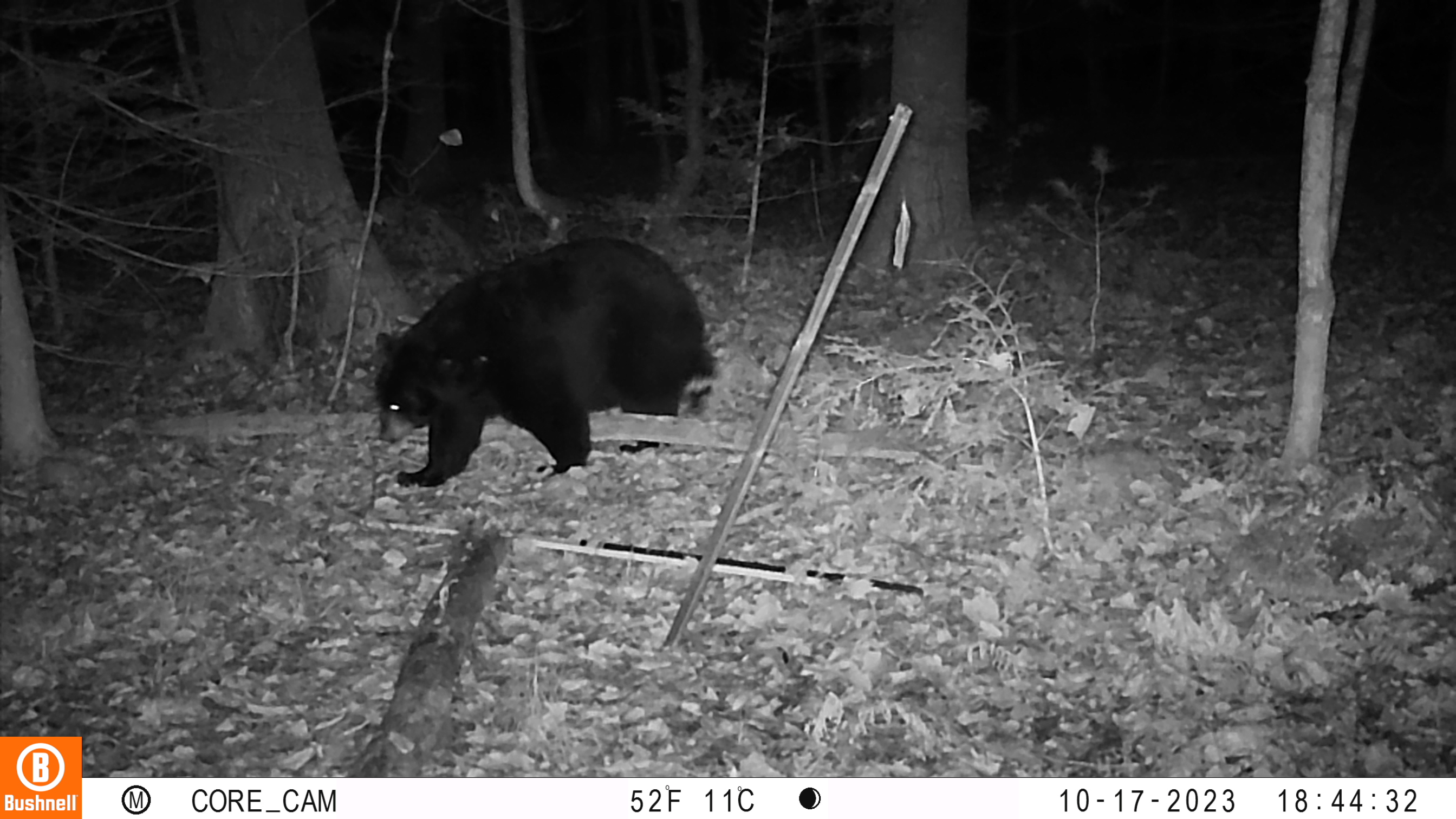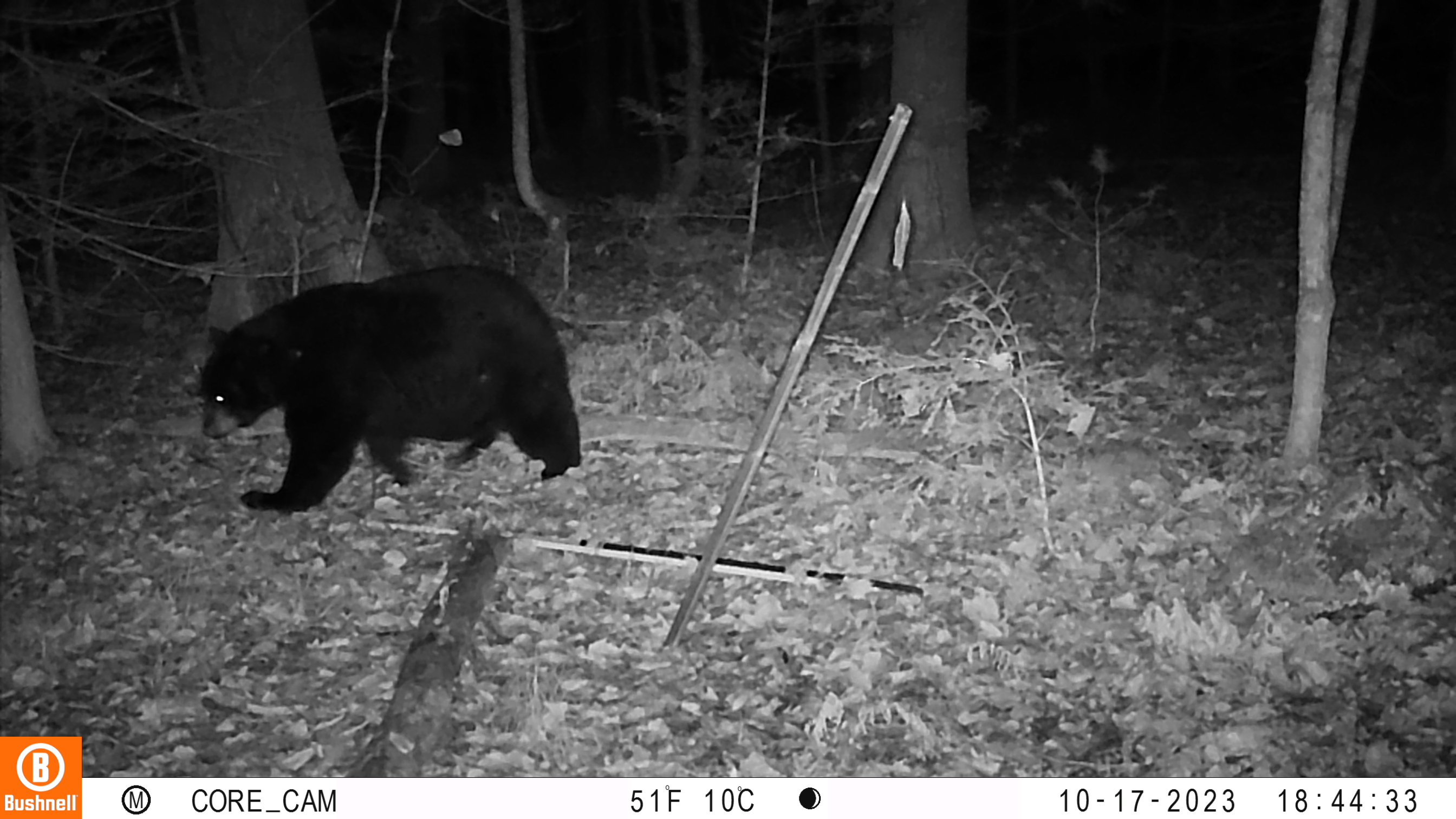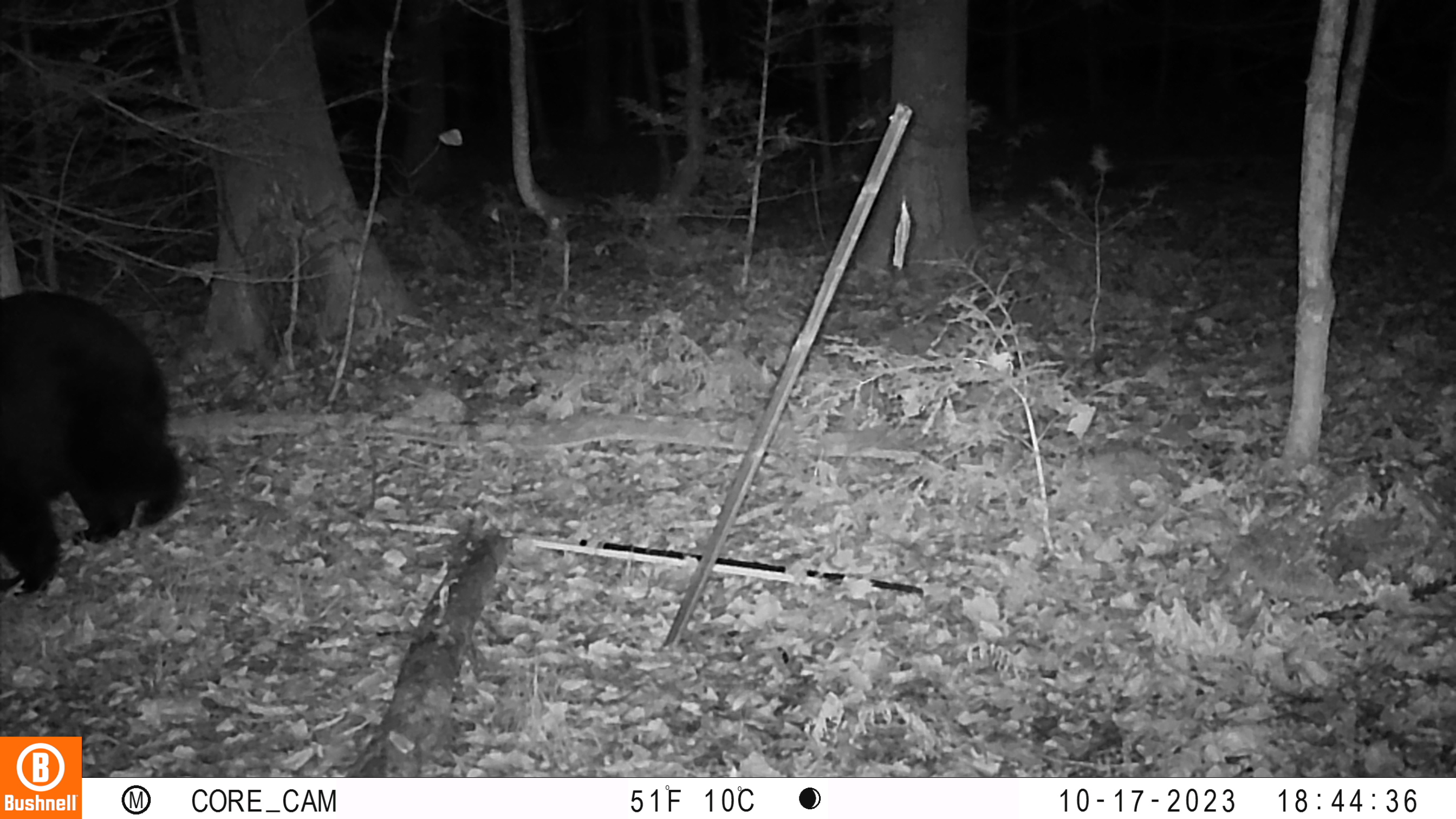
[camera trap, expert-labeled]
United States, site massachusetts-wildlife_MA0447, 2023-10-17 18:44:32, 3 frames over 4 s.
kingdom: Animalia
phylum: Chordata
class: Mammalia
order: Carnivora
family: Ursidae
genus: Ursus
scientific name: Ursus americanus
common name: black bear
Black bear (Ursus americanus).